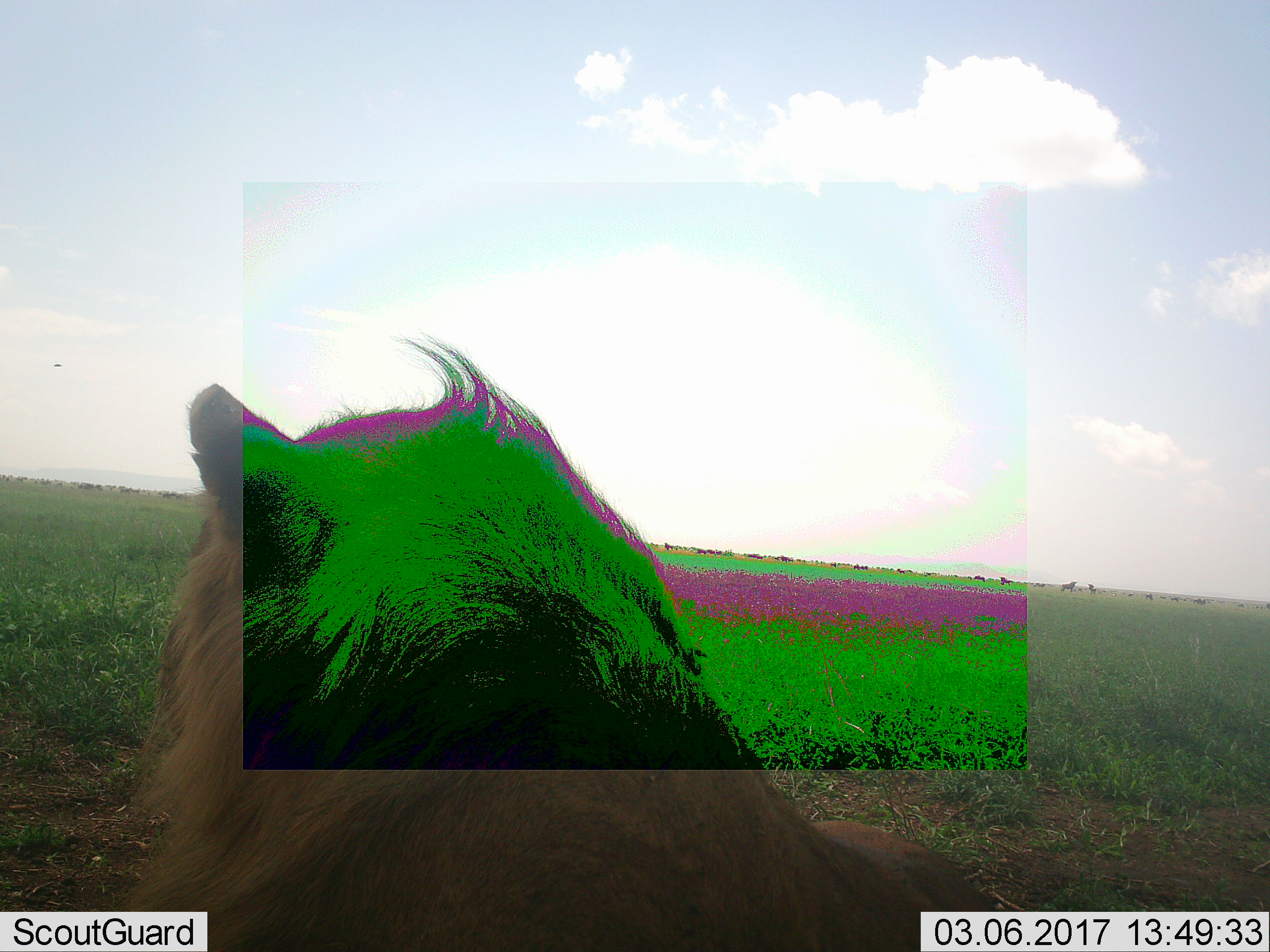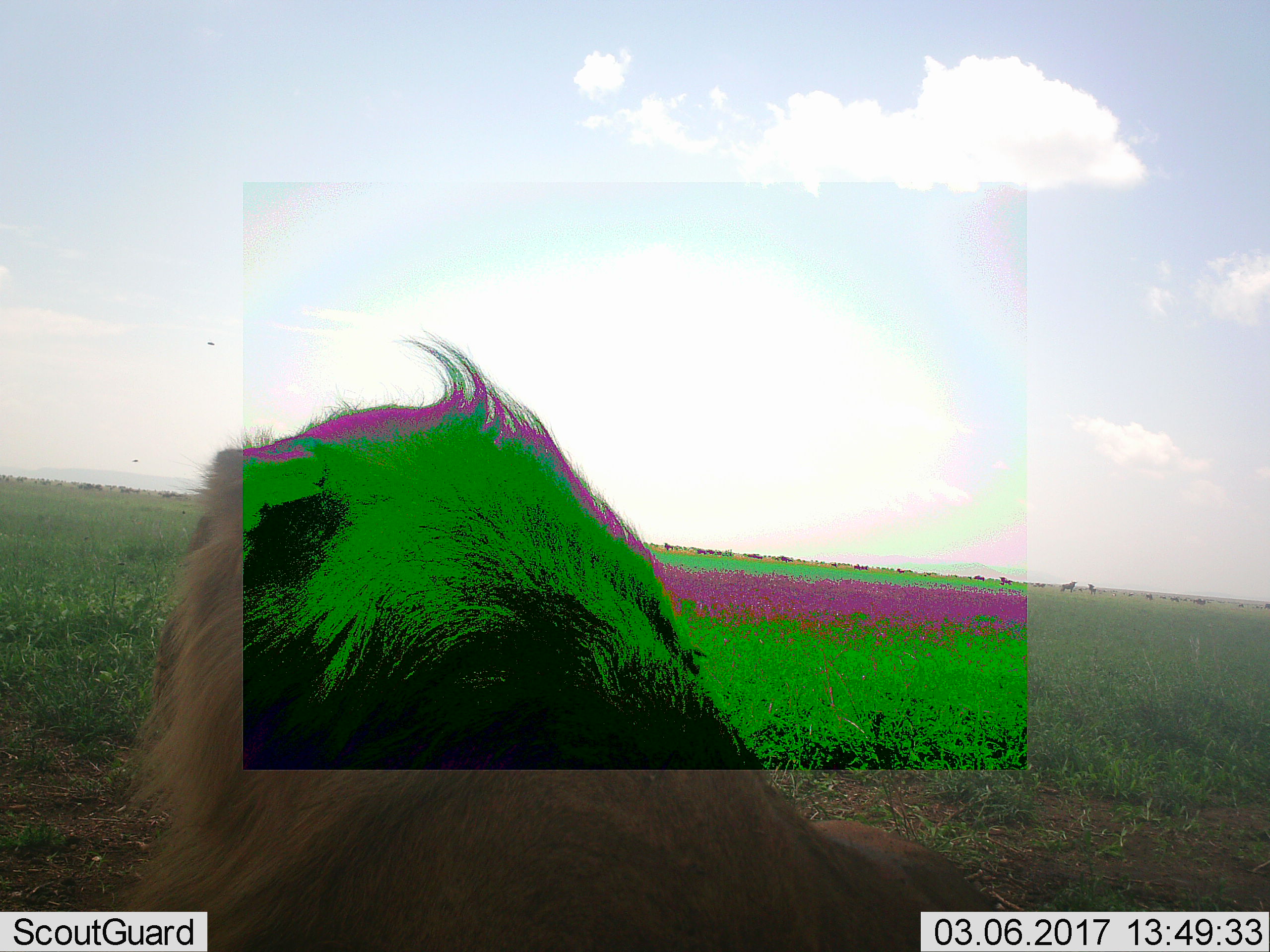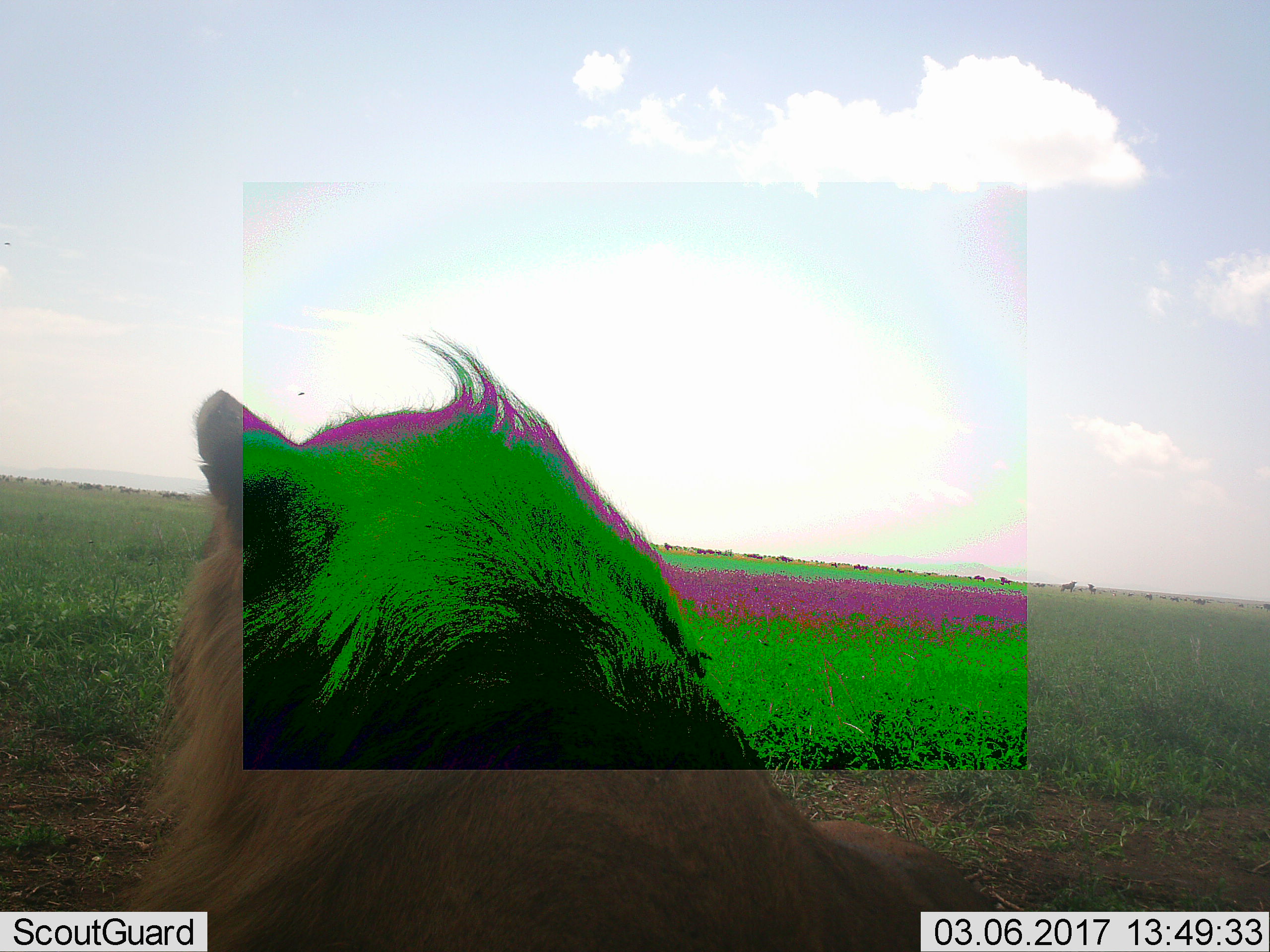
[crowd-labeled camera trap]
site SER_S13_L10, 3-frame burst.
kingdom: Animalia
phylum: Chordata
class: Mammalia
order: Carnivora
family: Felidae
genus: Panthera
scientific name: Panthera leo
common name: lion male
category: lionmale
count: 1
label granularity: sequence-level